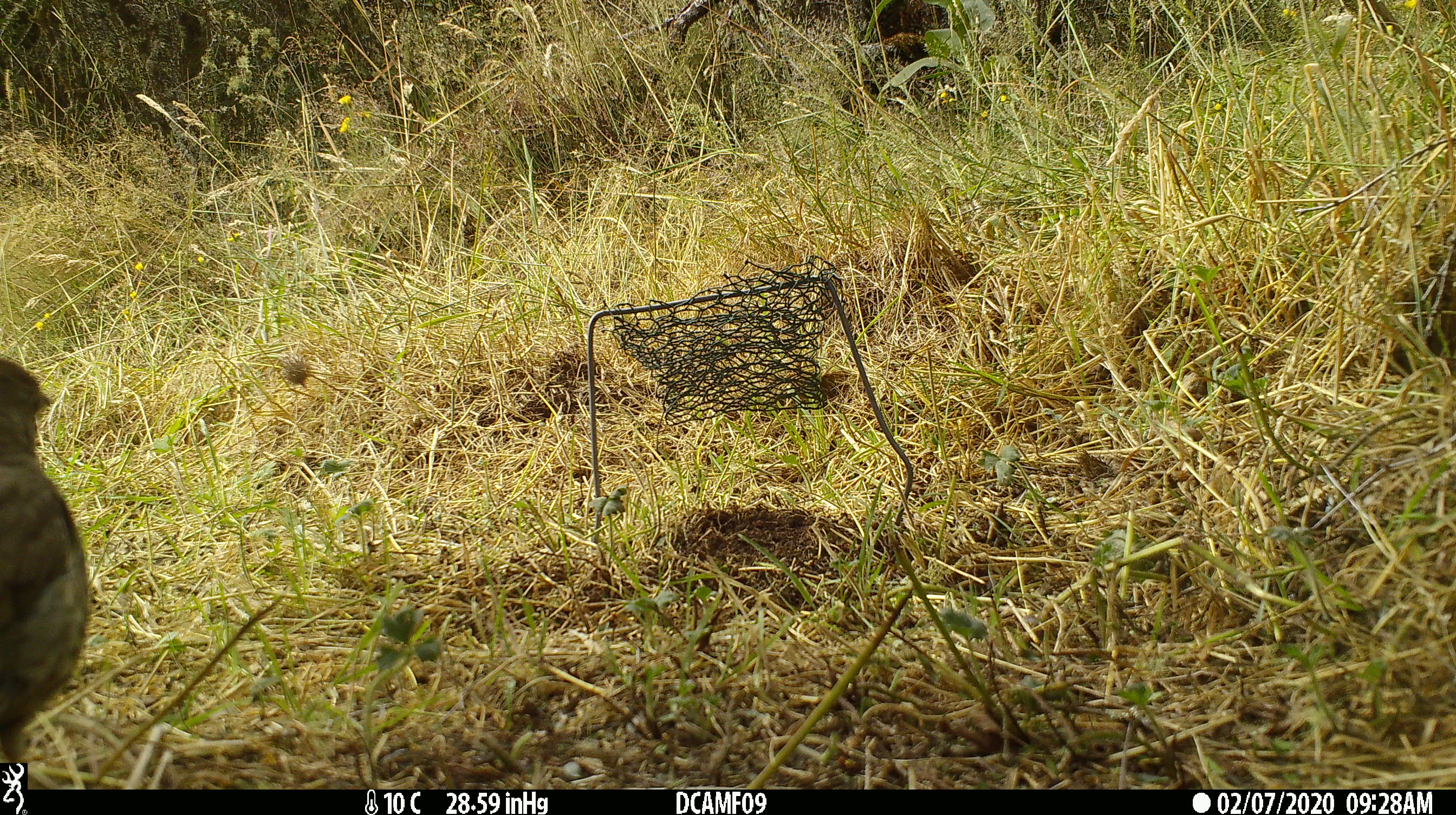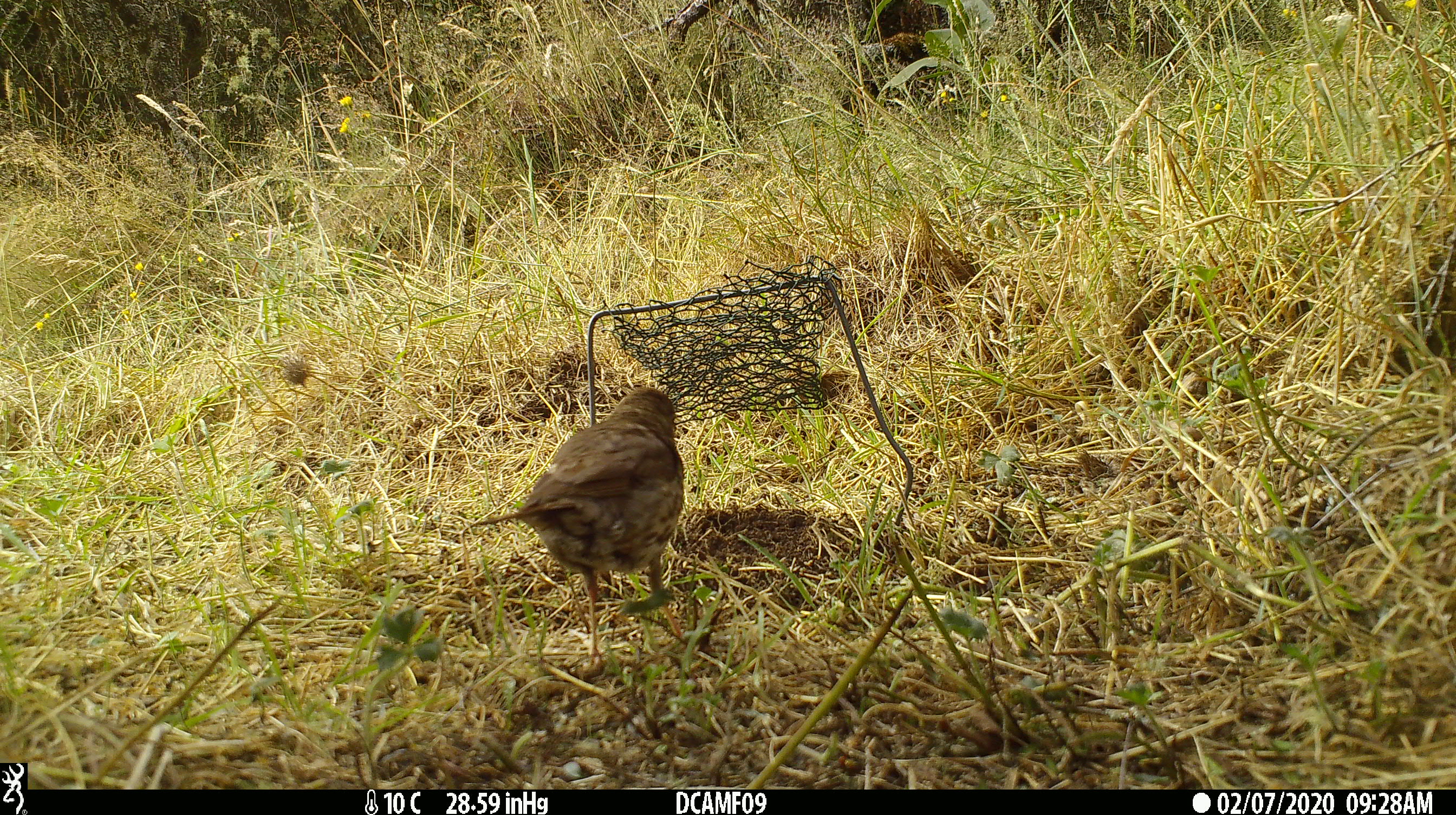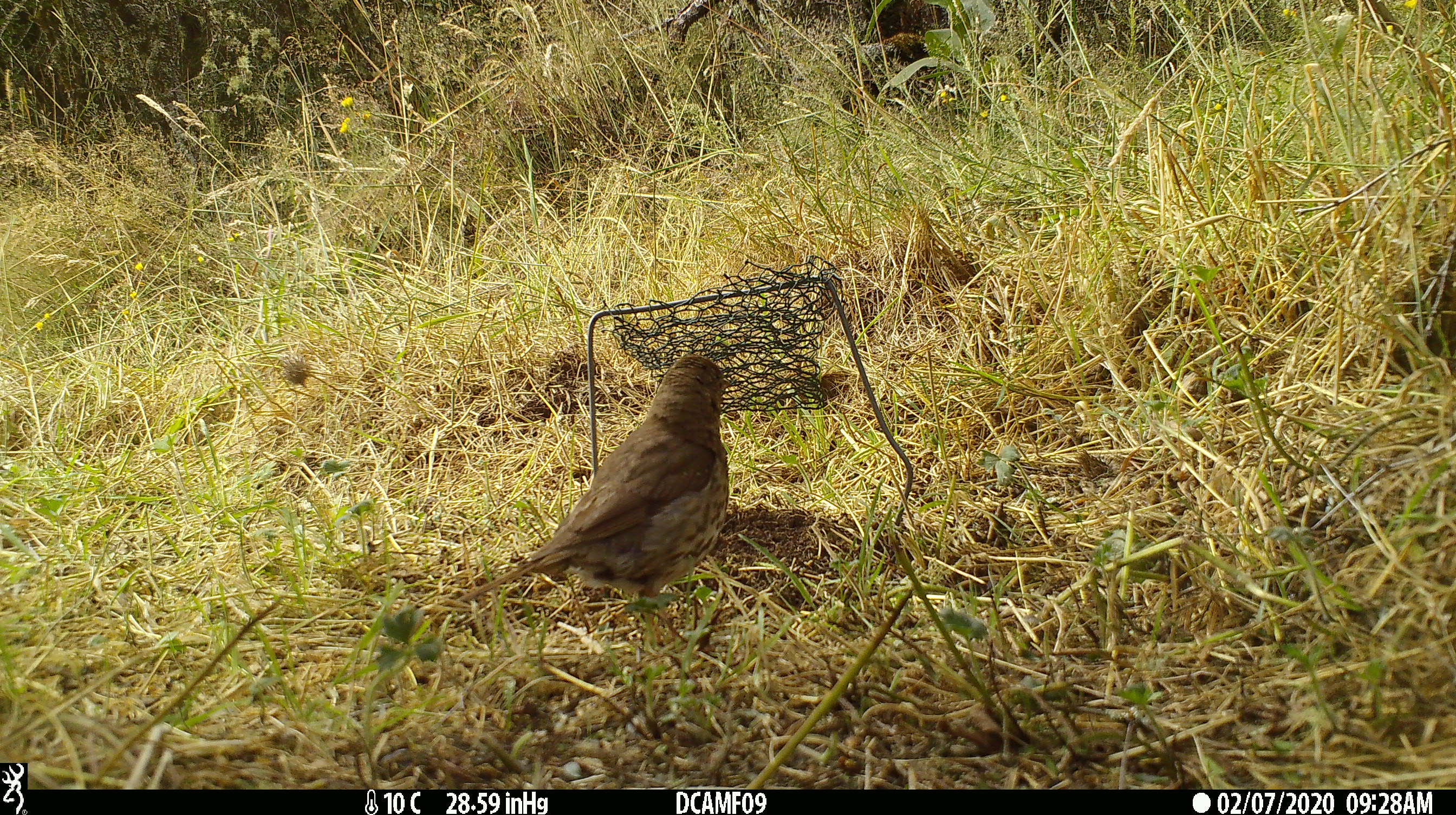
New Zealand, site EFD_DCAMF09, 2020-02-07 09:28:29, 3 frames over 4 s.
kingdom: Animalia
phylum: Chordata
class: Aves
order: Passeriformes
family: Turdidae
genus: Turdus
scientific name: Turdus philomelos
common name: song thrush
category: thrush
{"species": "thrush (song thrush) (Turdus philomelos)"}